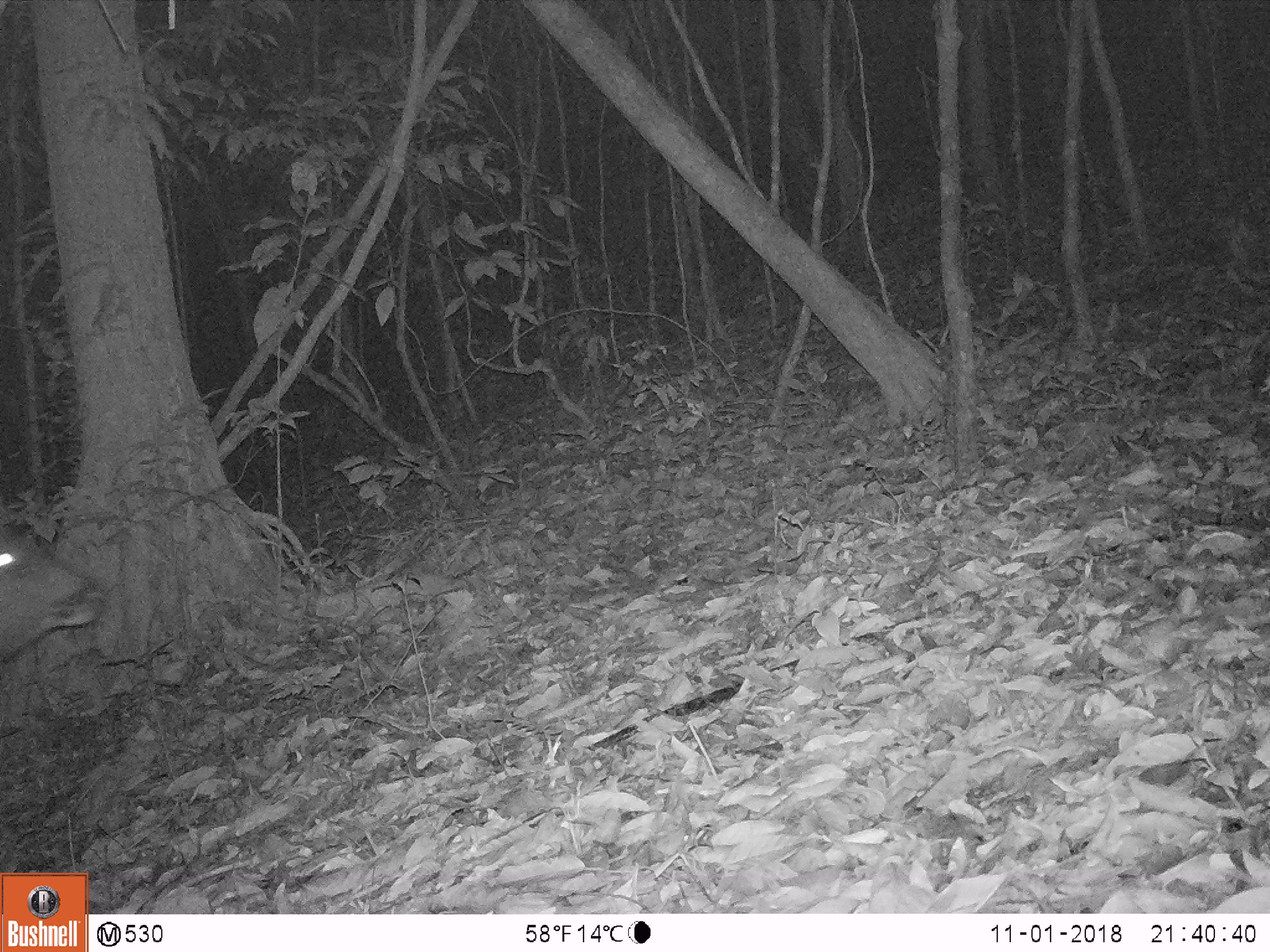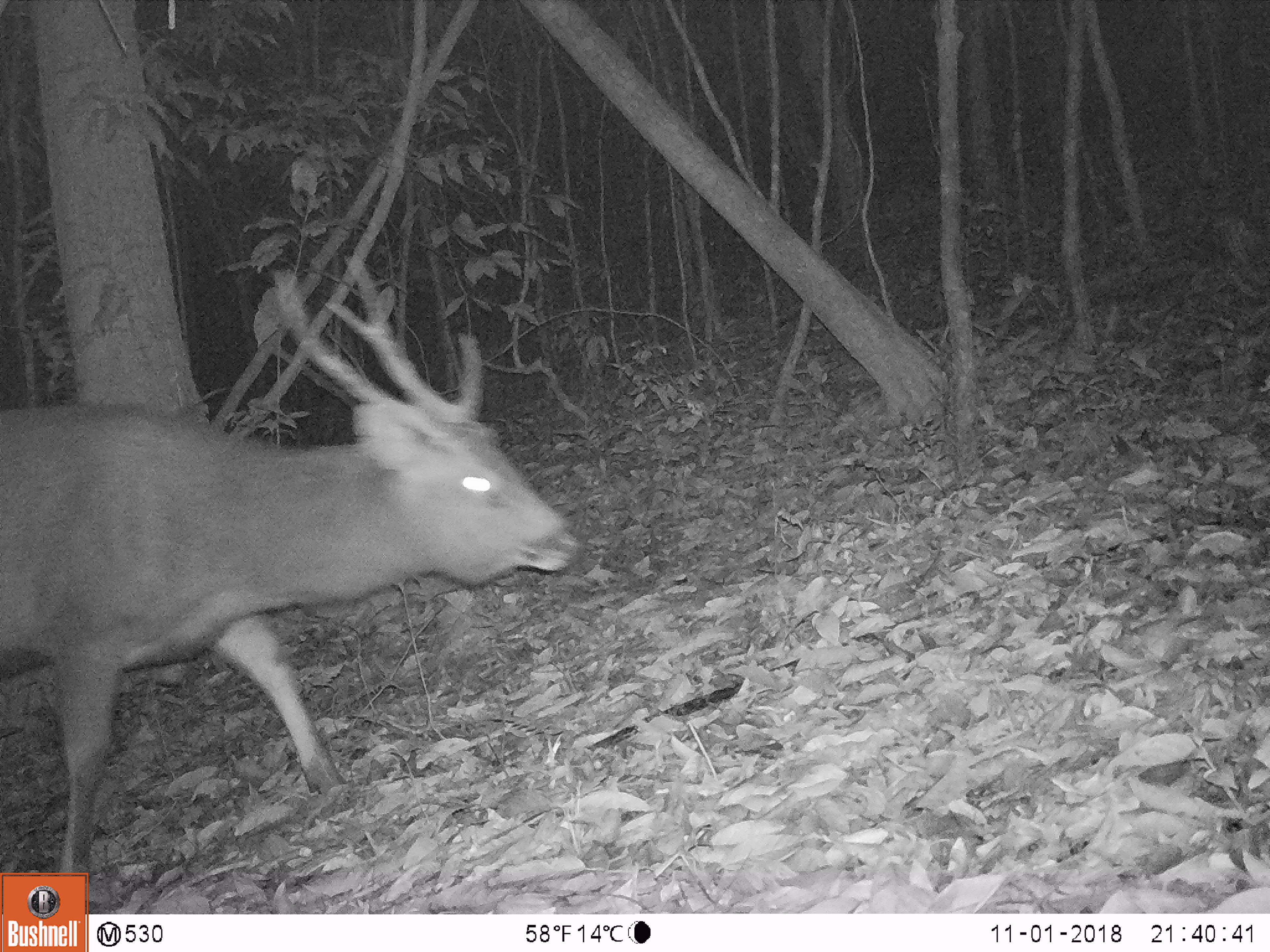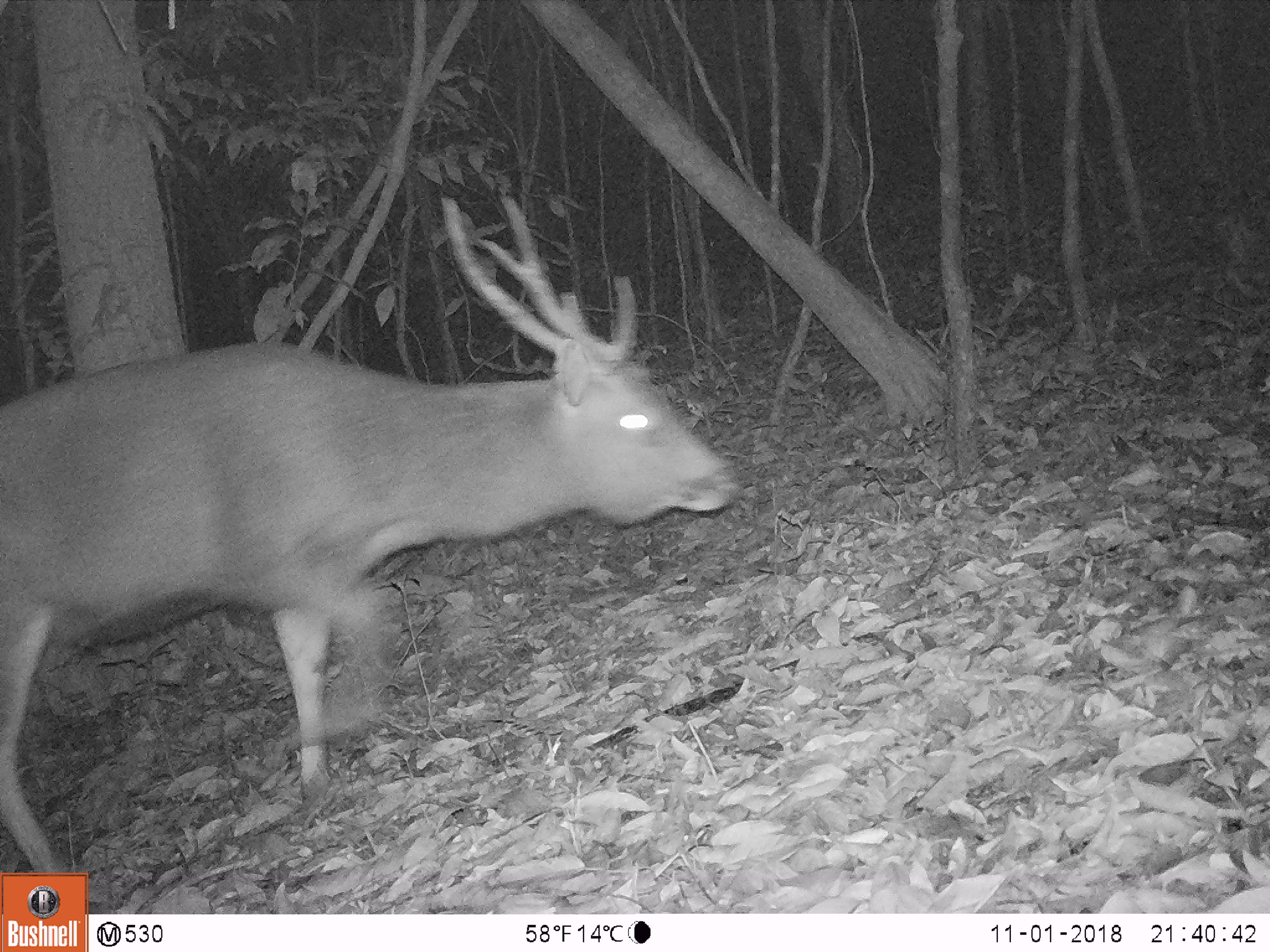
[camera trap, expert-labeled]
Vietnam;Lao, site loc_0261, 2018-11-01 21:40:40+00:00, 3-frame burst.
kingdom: Animalia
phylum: Chordata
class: Mammalia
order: Artiodactyla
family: Cervidae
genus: Rusa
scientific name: Rusa unicolor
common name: sambar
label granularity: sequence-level